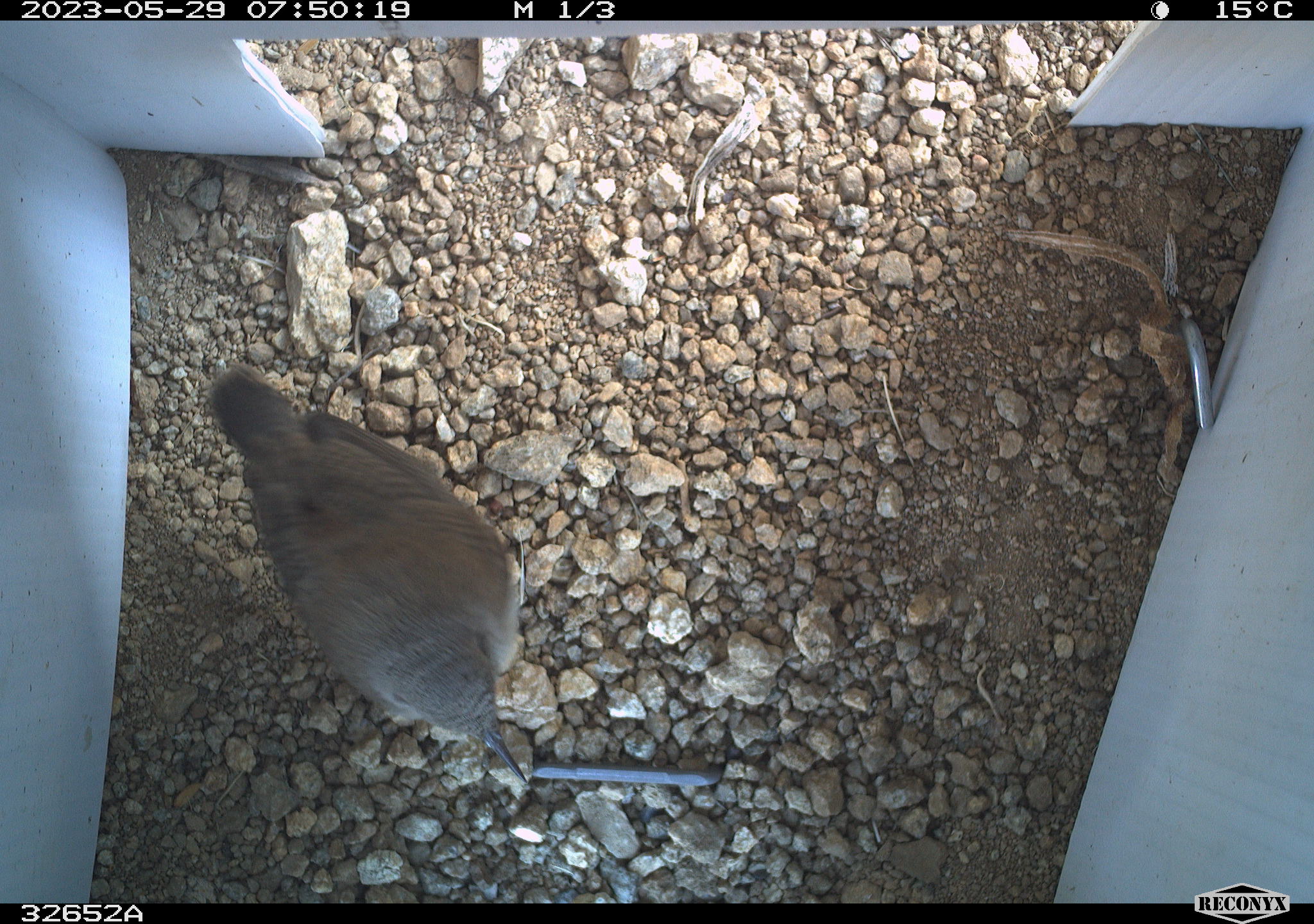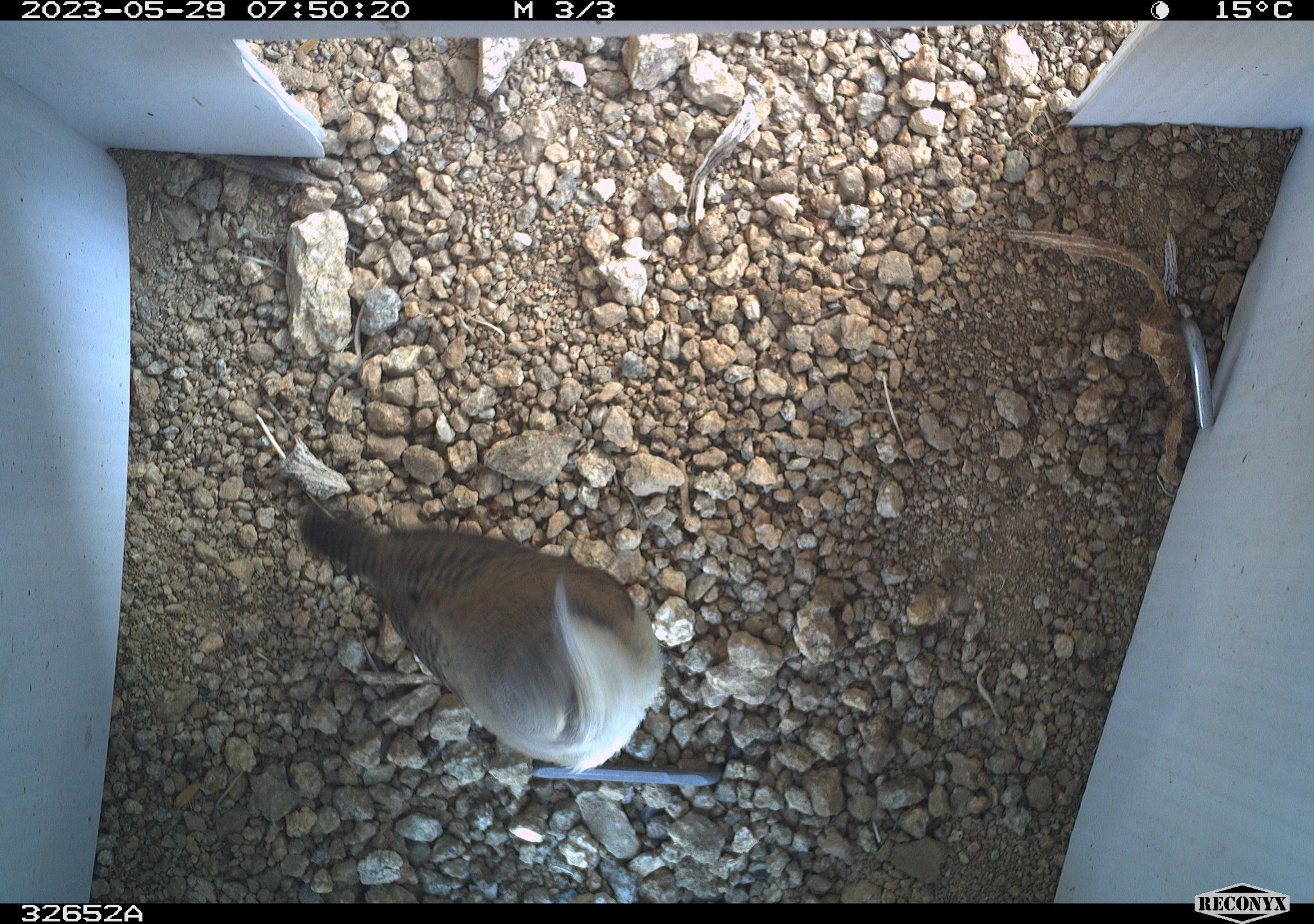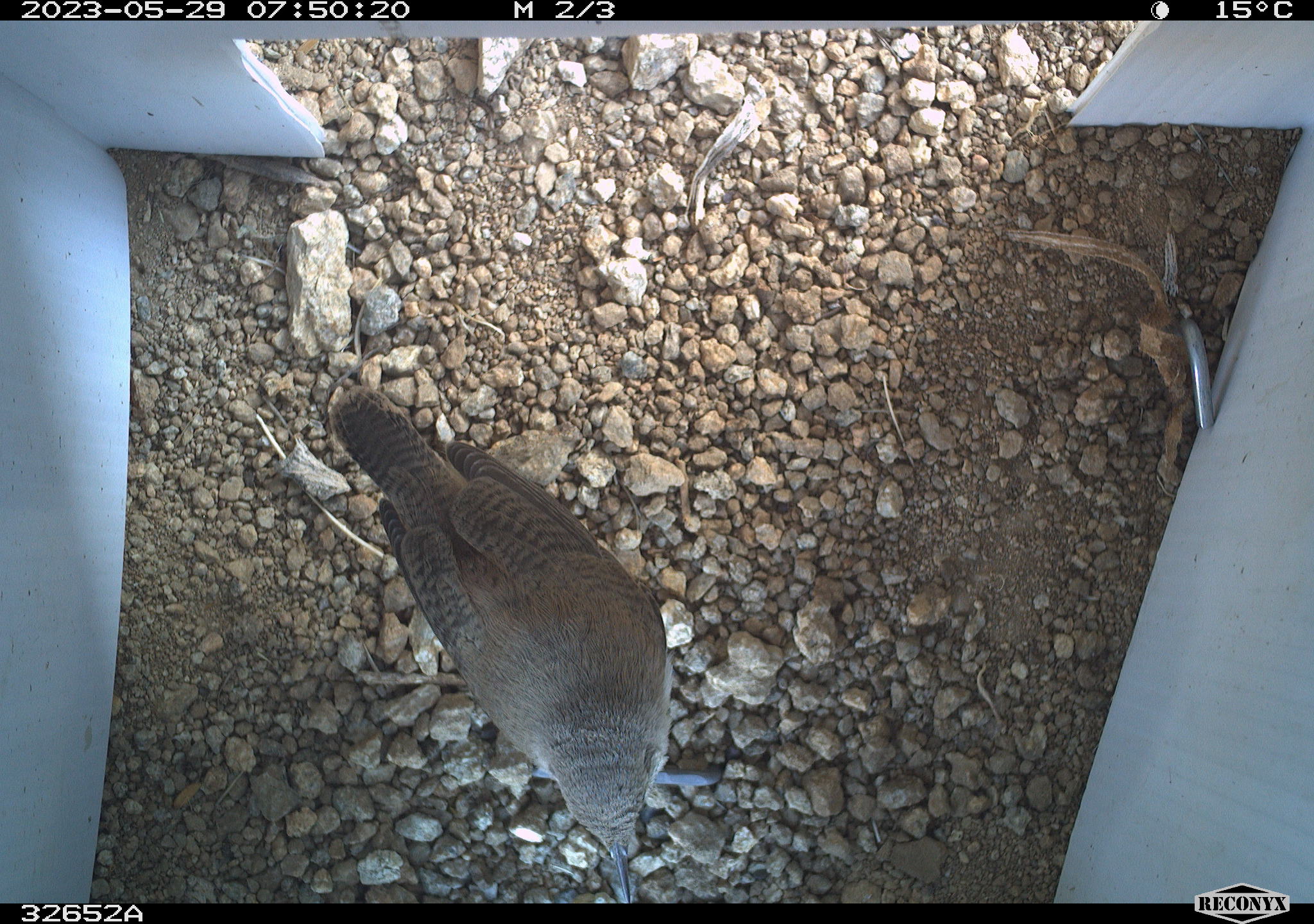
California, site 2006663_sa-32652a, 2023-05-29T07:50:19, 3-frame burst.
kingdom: Animalia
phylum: Chordata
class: Aves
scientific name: Aves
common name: bird